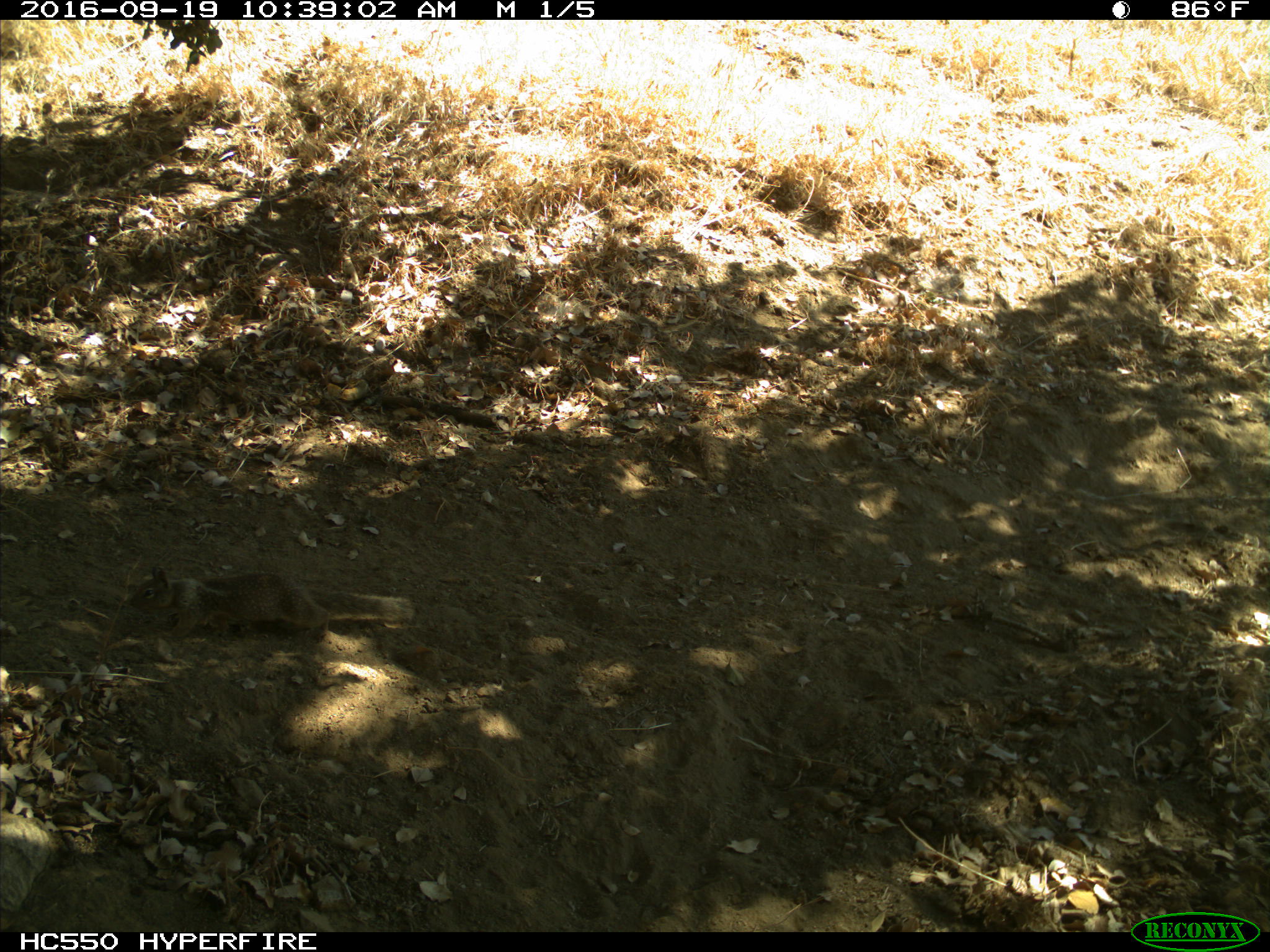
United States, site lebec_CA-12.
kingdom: Animalia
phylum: Chordata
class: Mammalia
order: Rodentia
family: Sciuridae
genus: Otospermophilus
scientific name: Otospermophilus beecheyi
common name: california ground squirrel